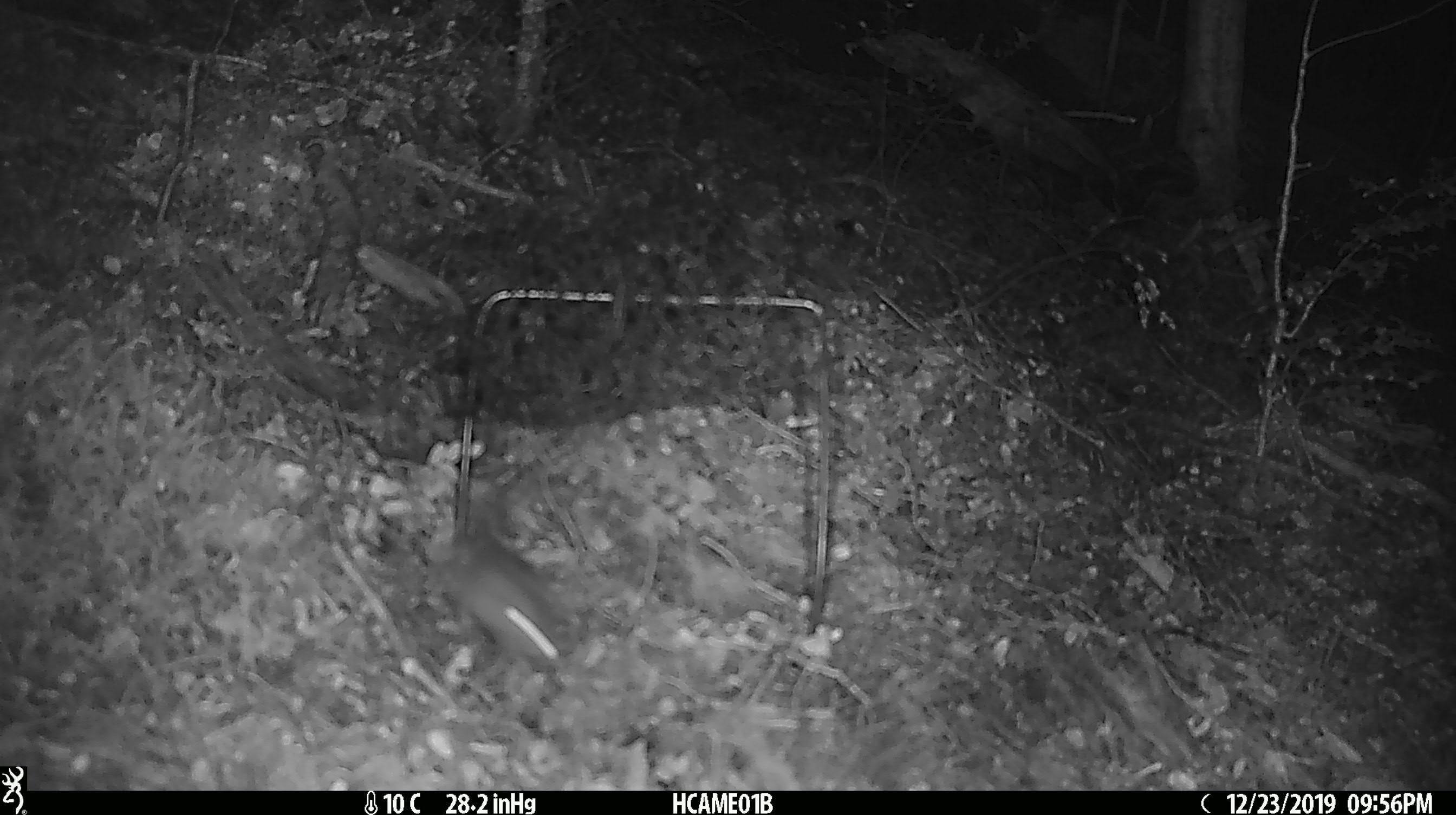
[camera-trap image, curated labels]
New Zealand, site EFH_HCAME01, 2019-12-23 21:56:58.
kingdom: Animalia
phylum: Chordata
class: Mammalia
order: Rodentia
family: Muridae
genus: Mus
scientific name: Mus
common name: mouse